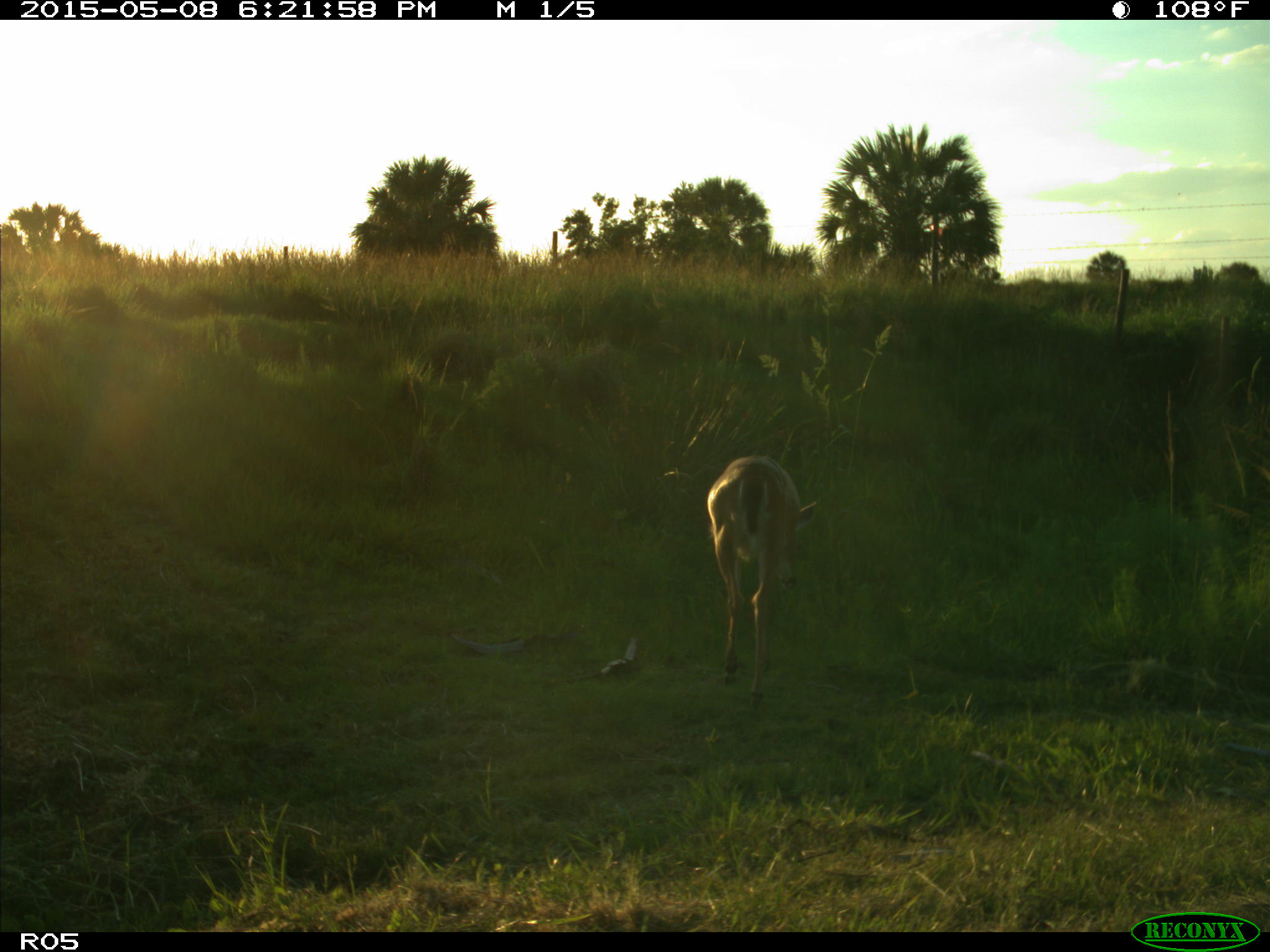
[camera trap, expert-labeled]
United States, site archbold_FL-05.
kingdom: Animalia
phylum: Chordata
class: Mammalia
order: Artiodactyla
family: Cervidae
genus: Odocoileus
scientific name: Odocoileus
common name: deer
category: unidentified deer